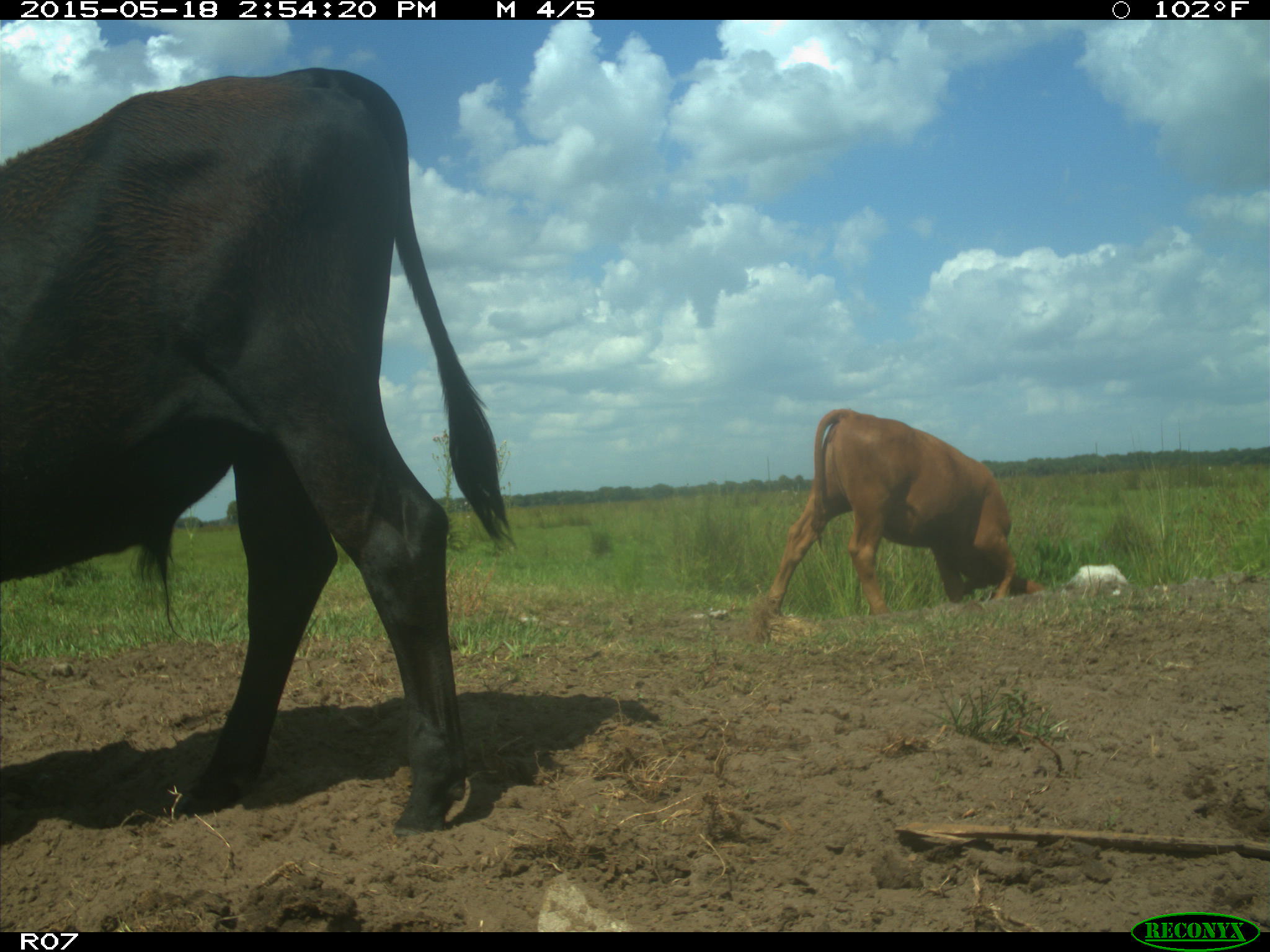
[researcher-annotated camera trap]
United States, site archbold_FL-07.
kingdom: Animalia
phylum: Chordata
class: Mammalia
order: Artiodactyla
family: Bovidae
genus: Bos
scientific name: Bos taurus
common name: domestic cow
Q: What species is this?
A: Bos taurus (domestic cow).